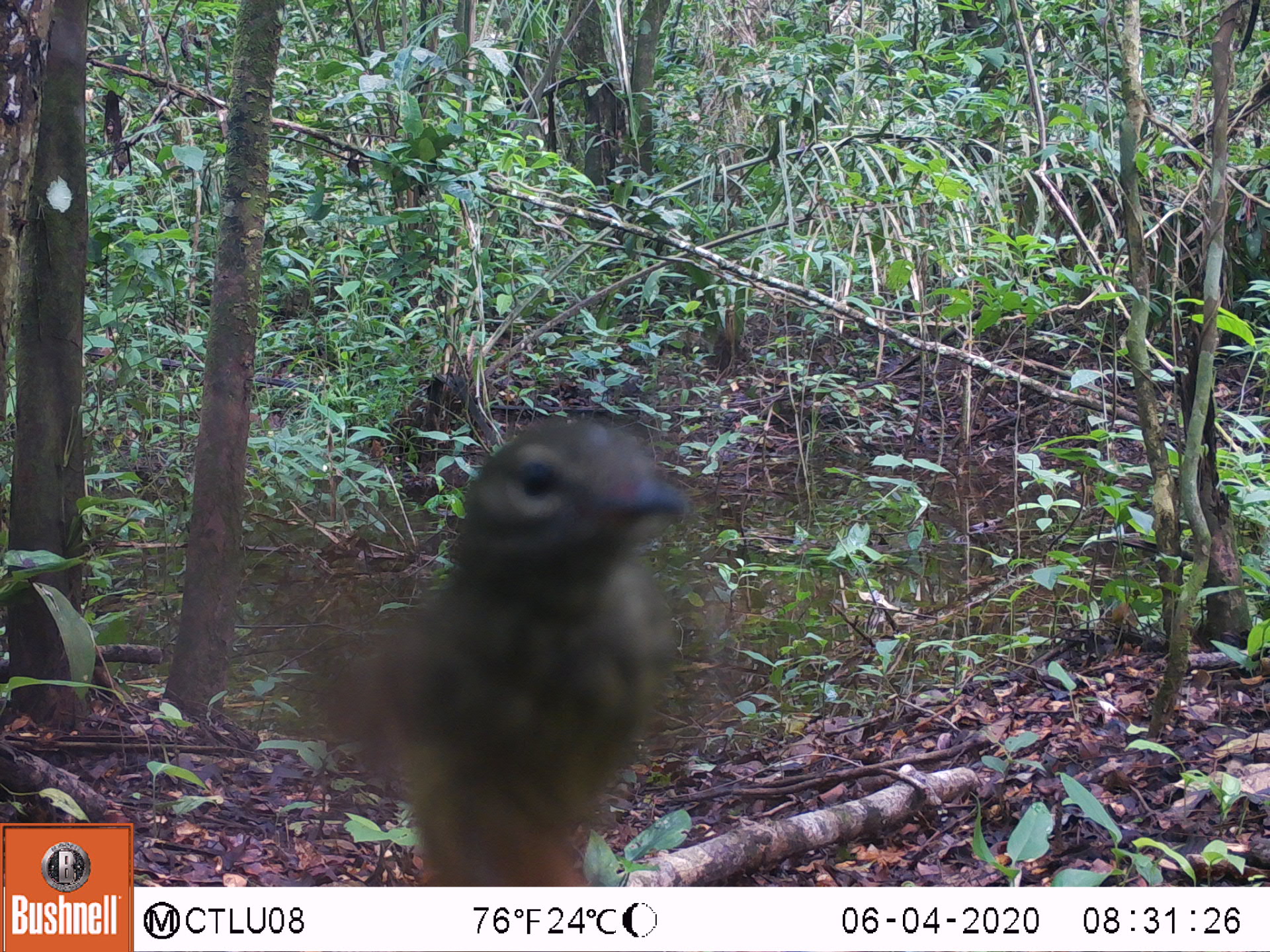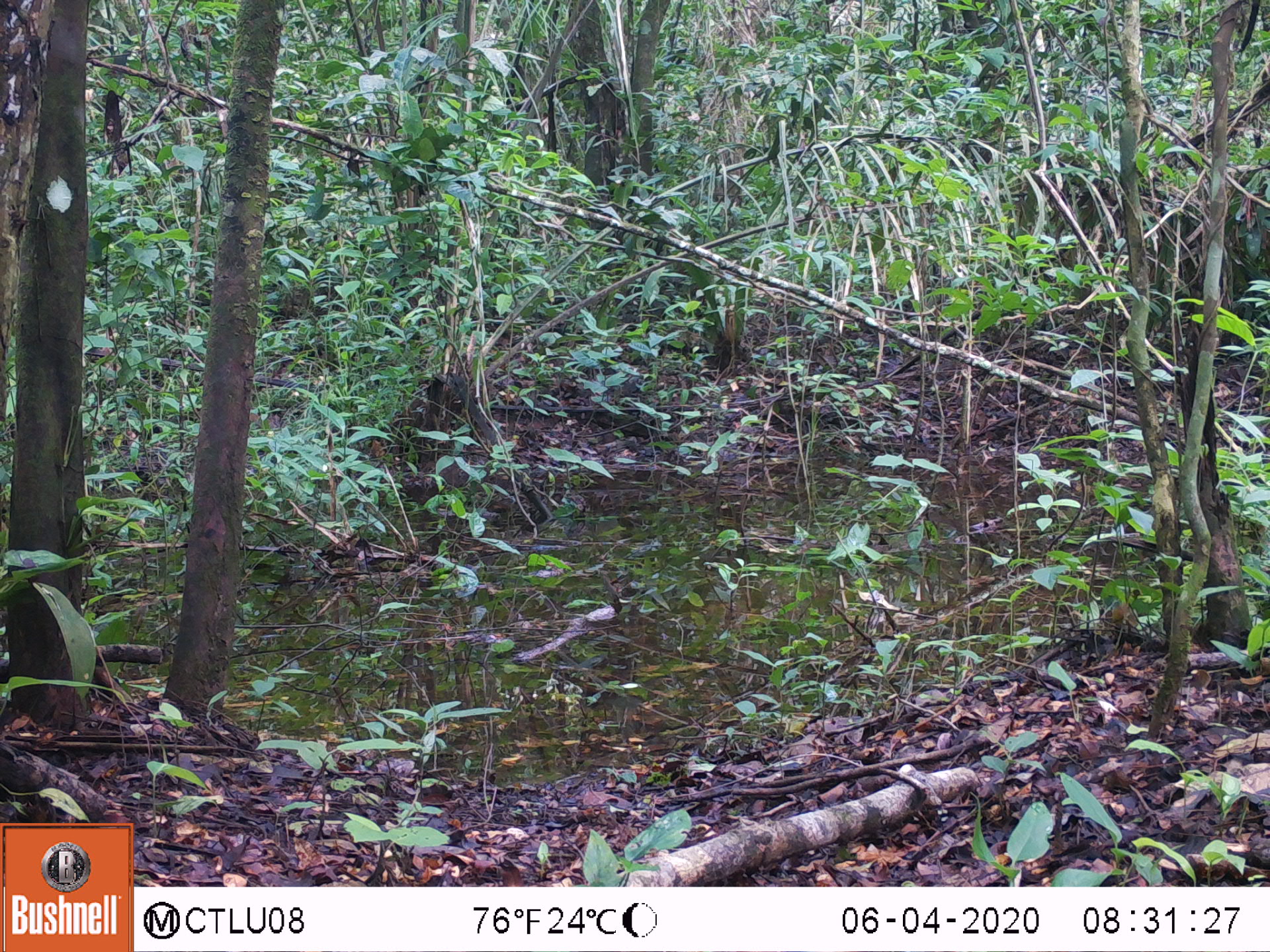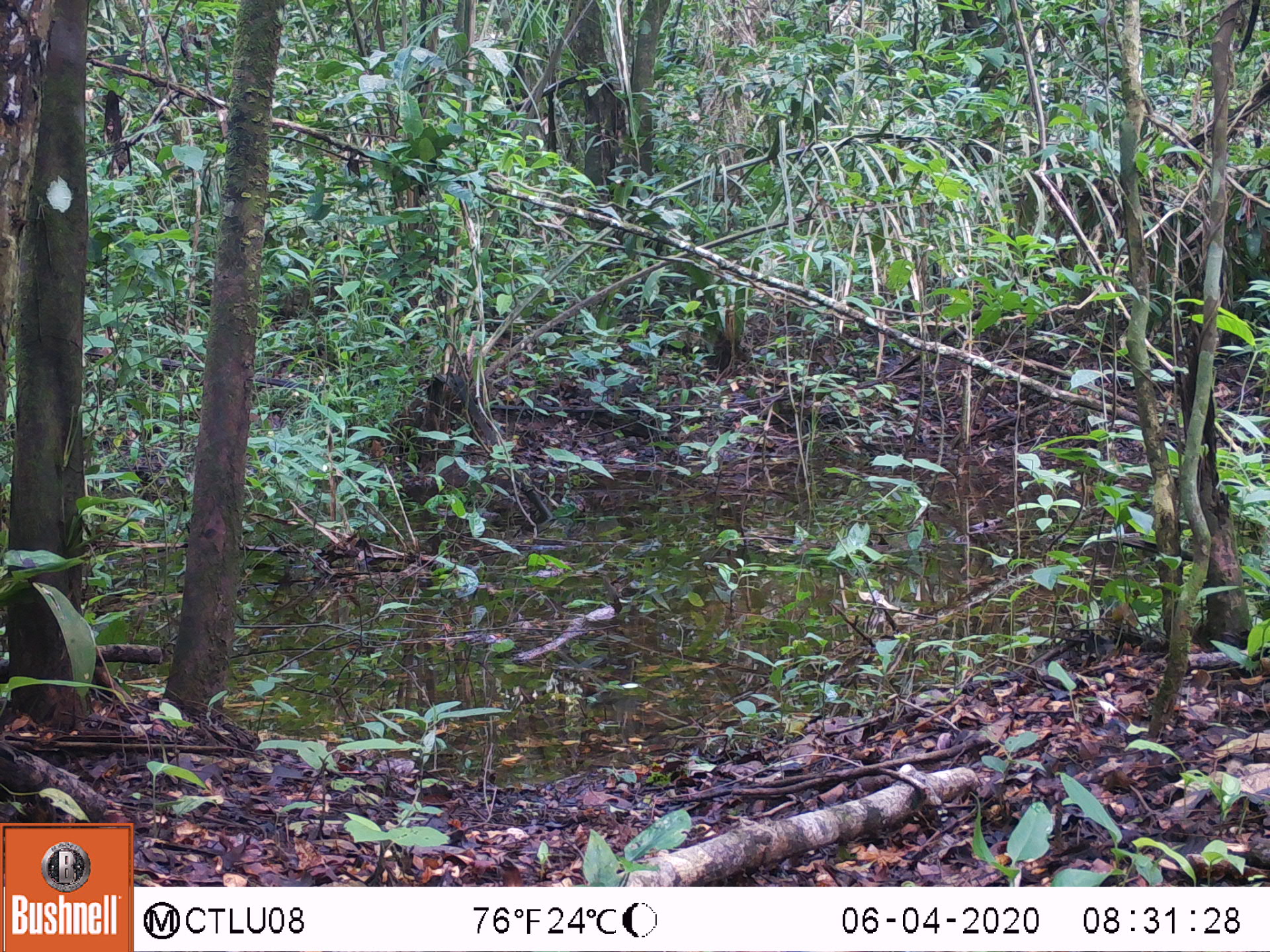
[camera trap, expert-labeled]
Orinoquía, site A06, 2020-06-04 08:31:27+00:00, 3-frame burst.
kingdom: Animalia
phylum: Chordata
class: Aves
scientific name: Aves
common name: bird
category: unknown bird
Unknown bird (bird) (Aves).